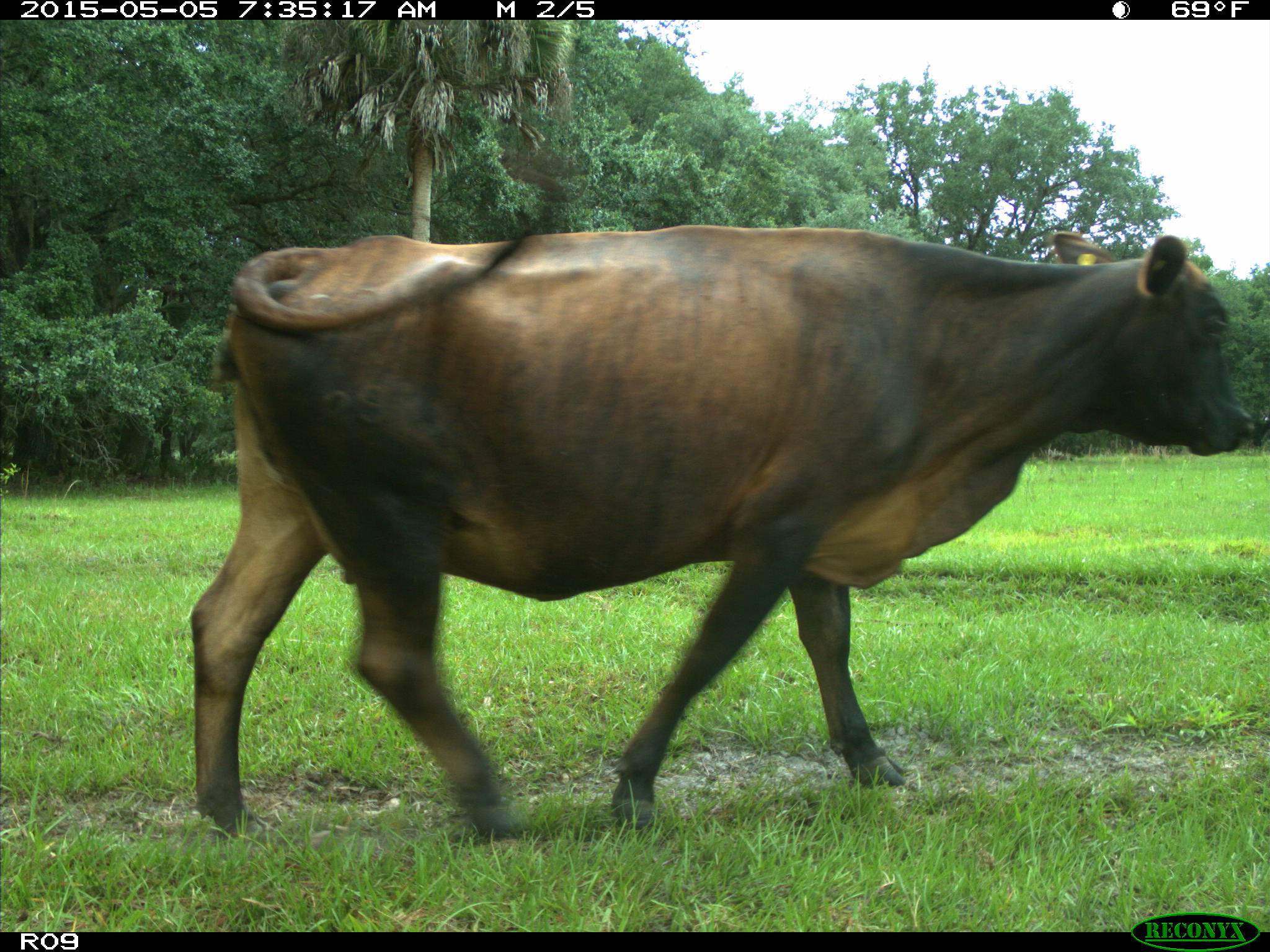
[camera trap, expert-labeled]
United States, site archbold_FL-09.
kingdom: Animalia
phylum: Chordata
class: Mammalia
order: Artiodactyla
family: Bovidae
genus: Bos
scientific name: Bos taurus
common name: domestic cow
Bos taurus (domestic cow).